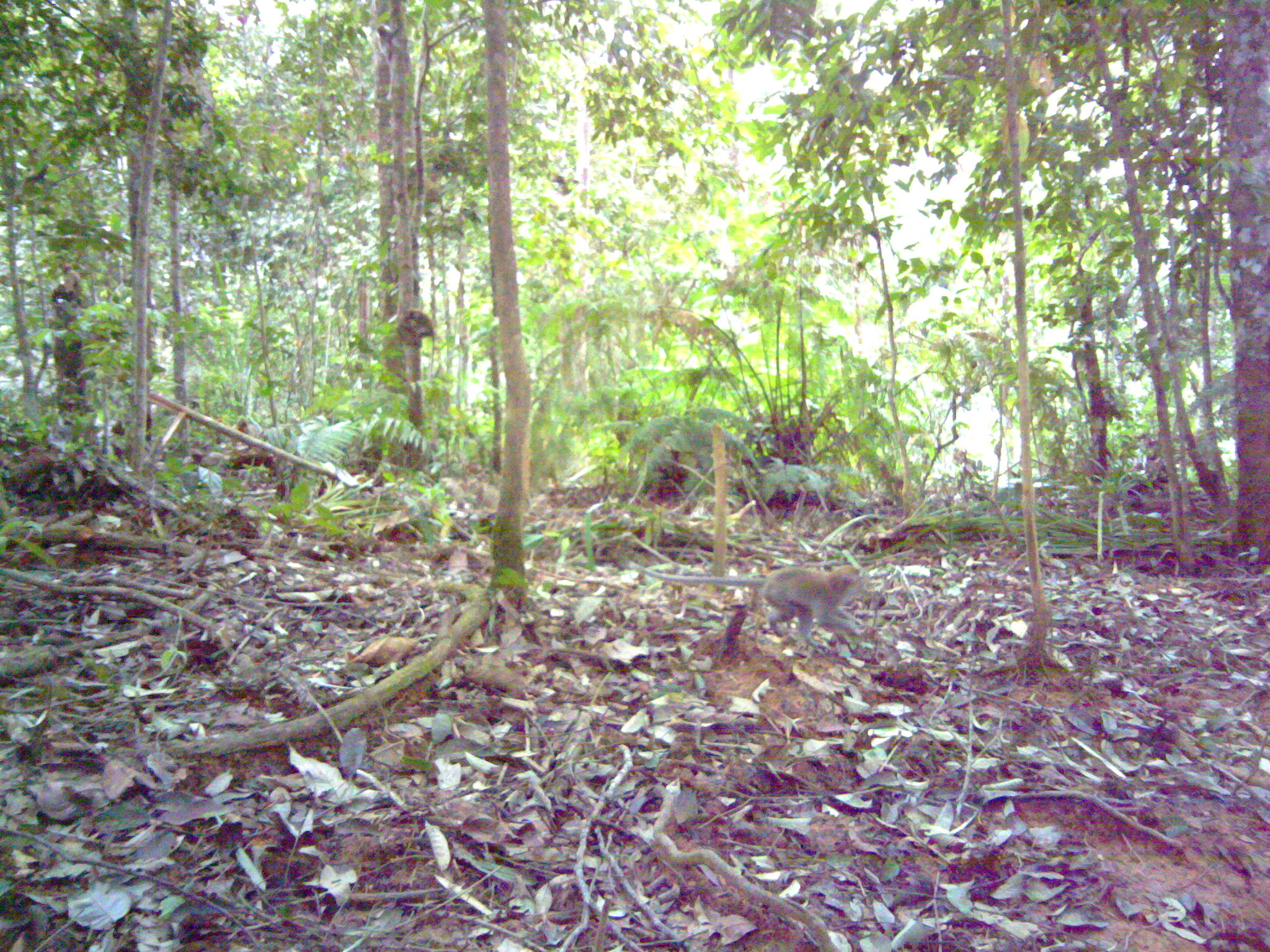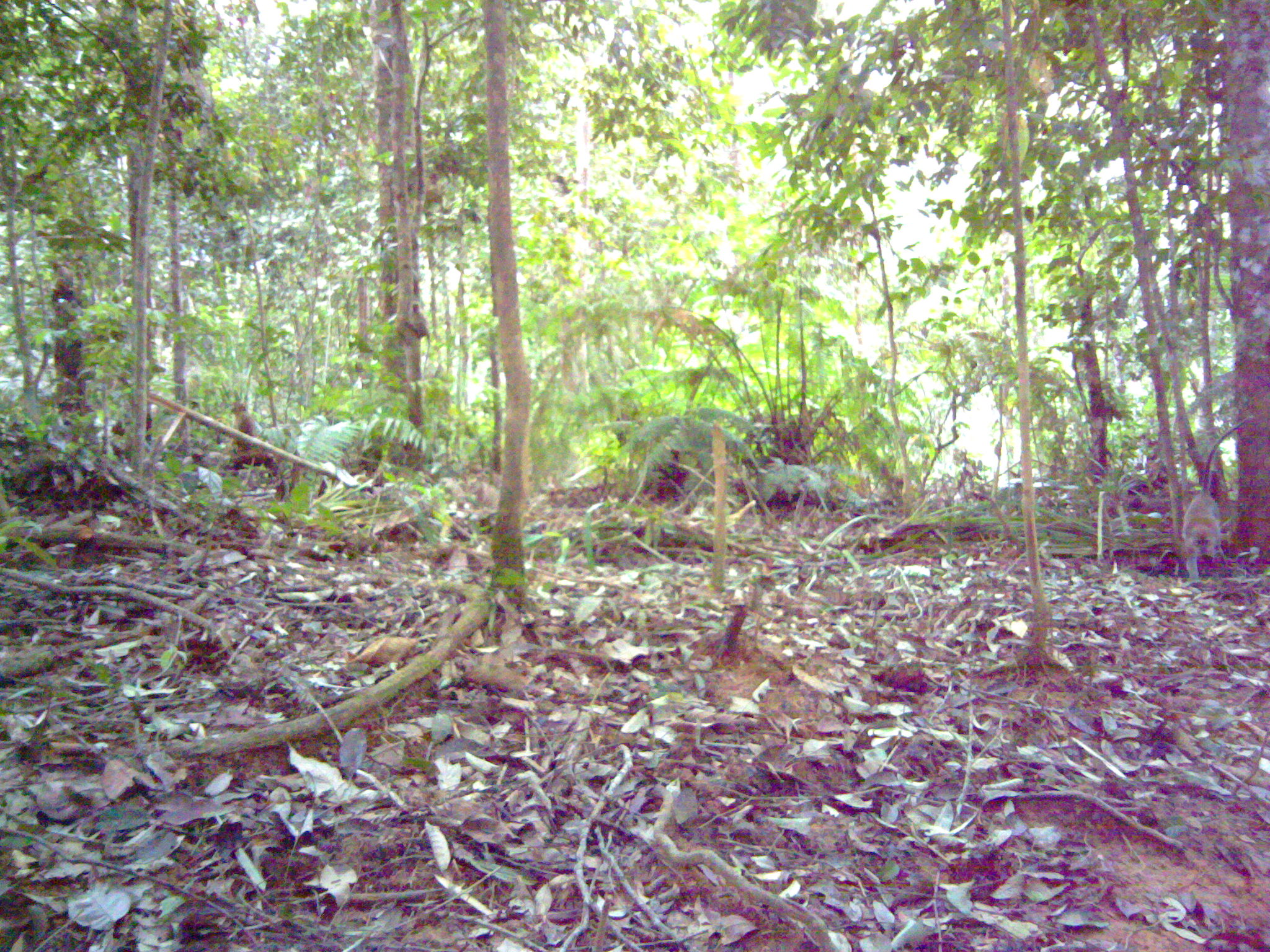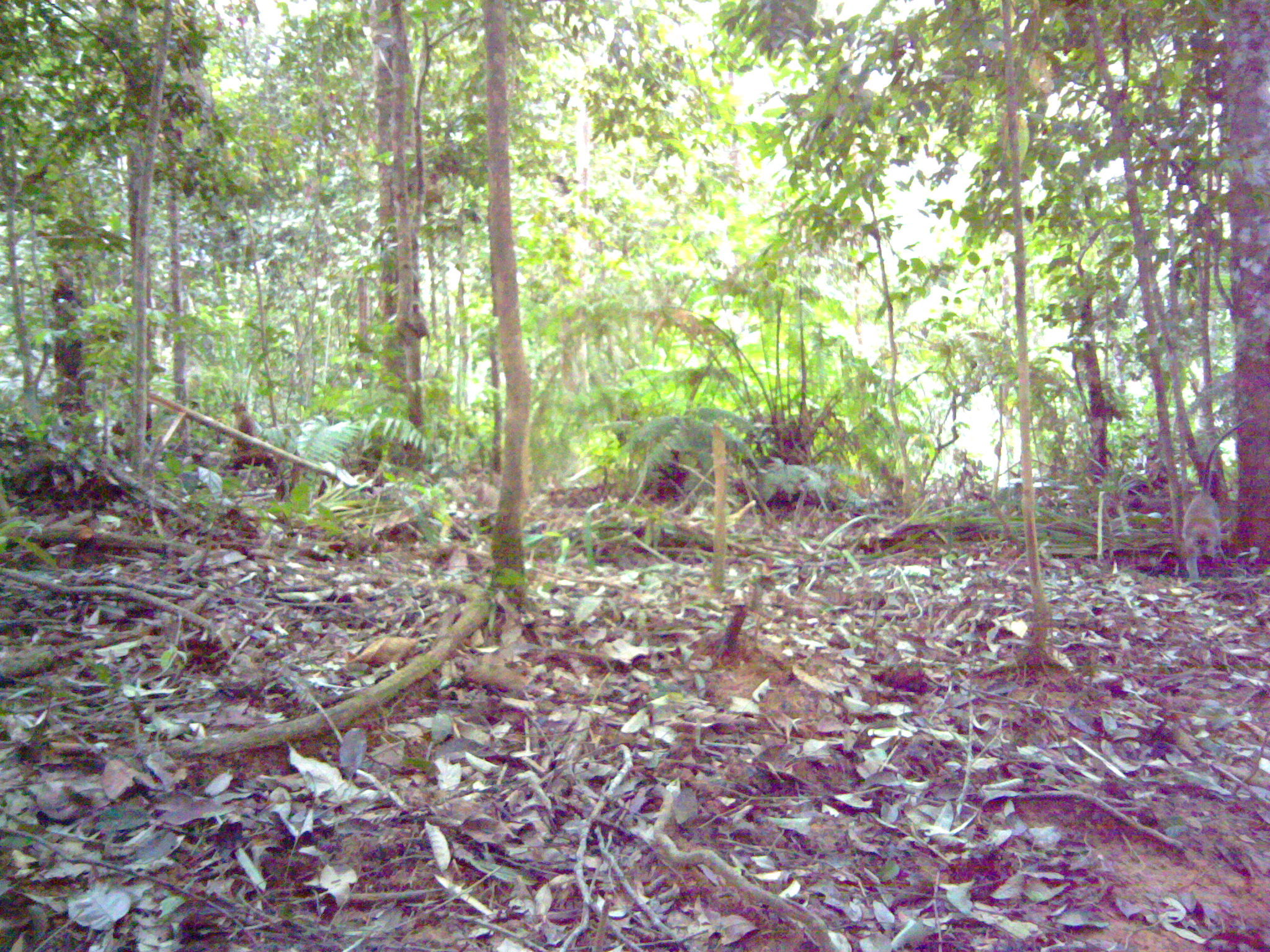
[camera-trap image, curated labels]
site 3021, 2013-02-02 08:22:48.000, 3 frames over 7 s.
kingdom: Animalia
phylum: Chordata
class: Mammalia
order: Primates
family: Cercopithecidae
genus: Macaca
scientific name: Macaca nemestrina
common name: southern pig-tailed macaque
Macaca nemestrina (southern pig-tailed macaque), count 1.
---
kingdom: Animalia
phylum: Chordata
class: Mammalia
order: Primates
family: Cercopithecidae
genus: Macaca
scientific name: Macaca fascicularis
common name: crab-eating macaque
Macaca fascicularis (crab-eating macaque), count 2.